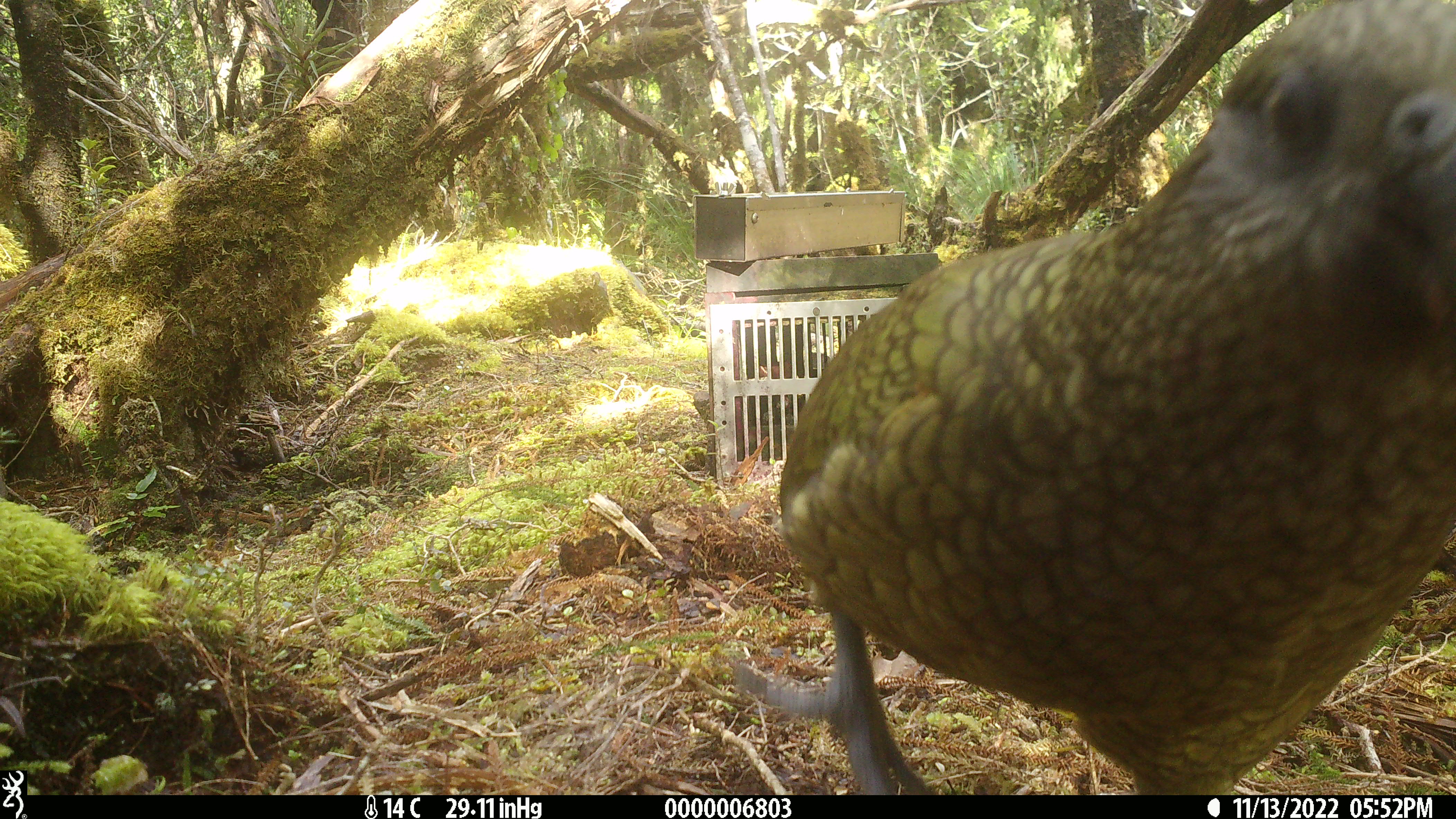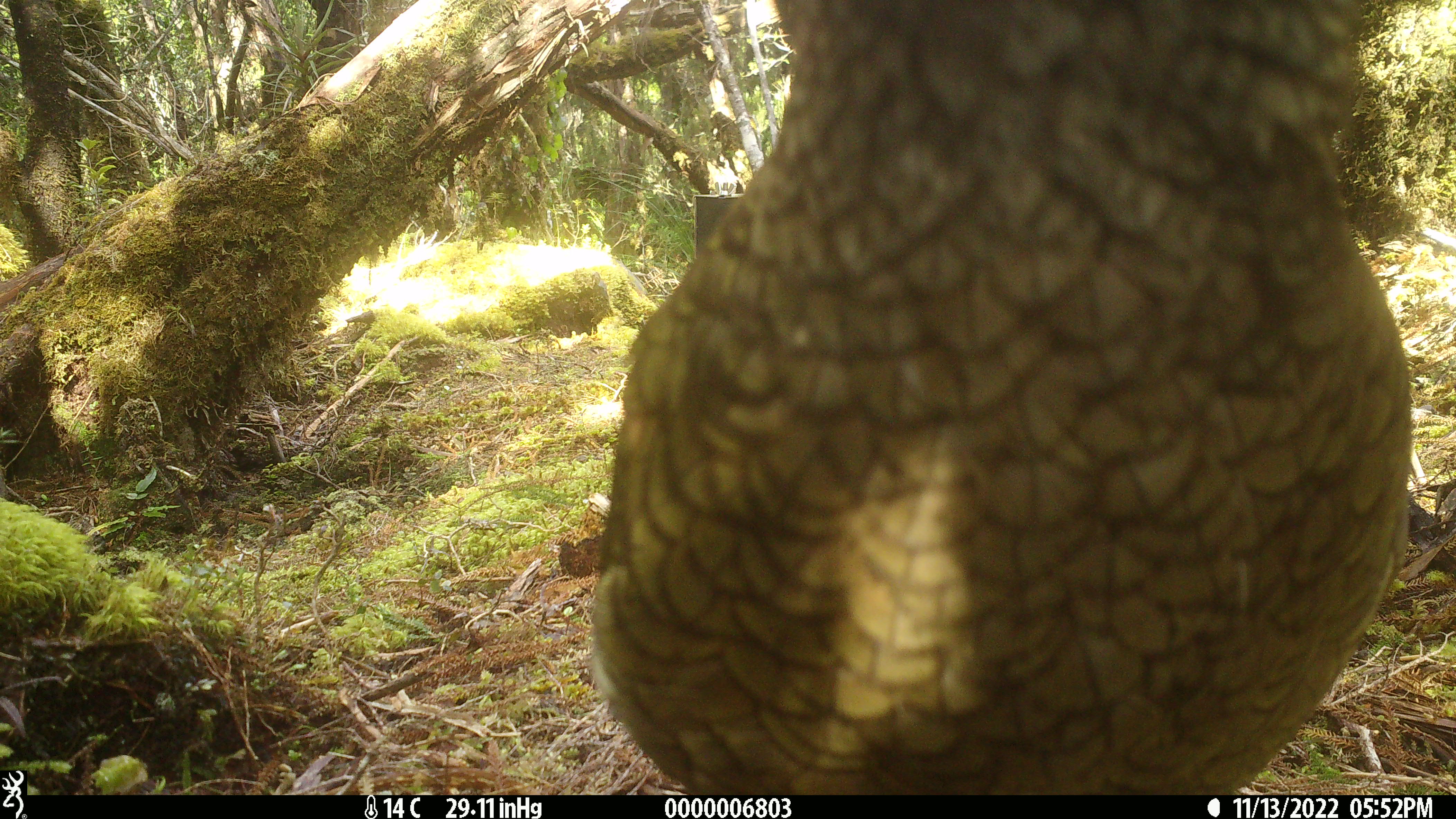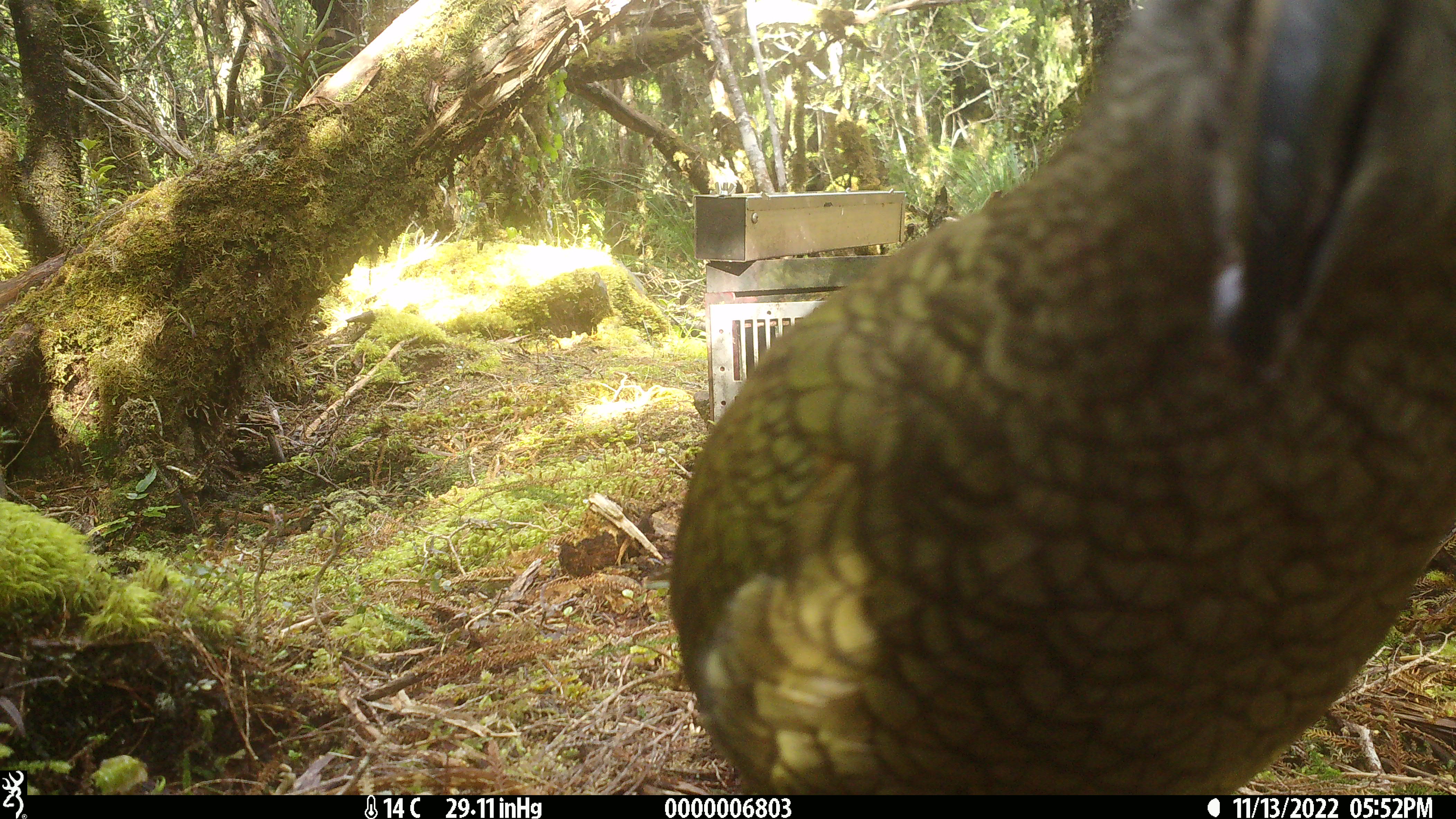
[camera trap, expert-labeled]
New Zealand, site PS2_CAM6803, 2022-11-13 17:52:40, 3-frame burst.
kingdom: Animalia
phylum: Chordata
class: Aves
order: Psittaciformes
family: Strigopidae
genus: Nestor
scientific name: Nestor notabilis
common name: kea